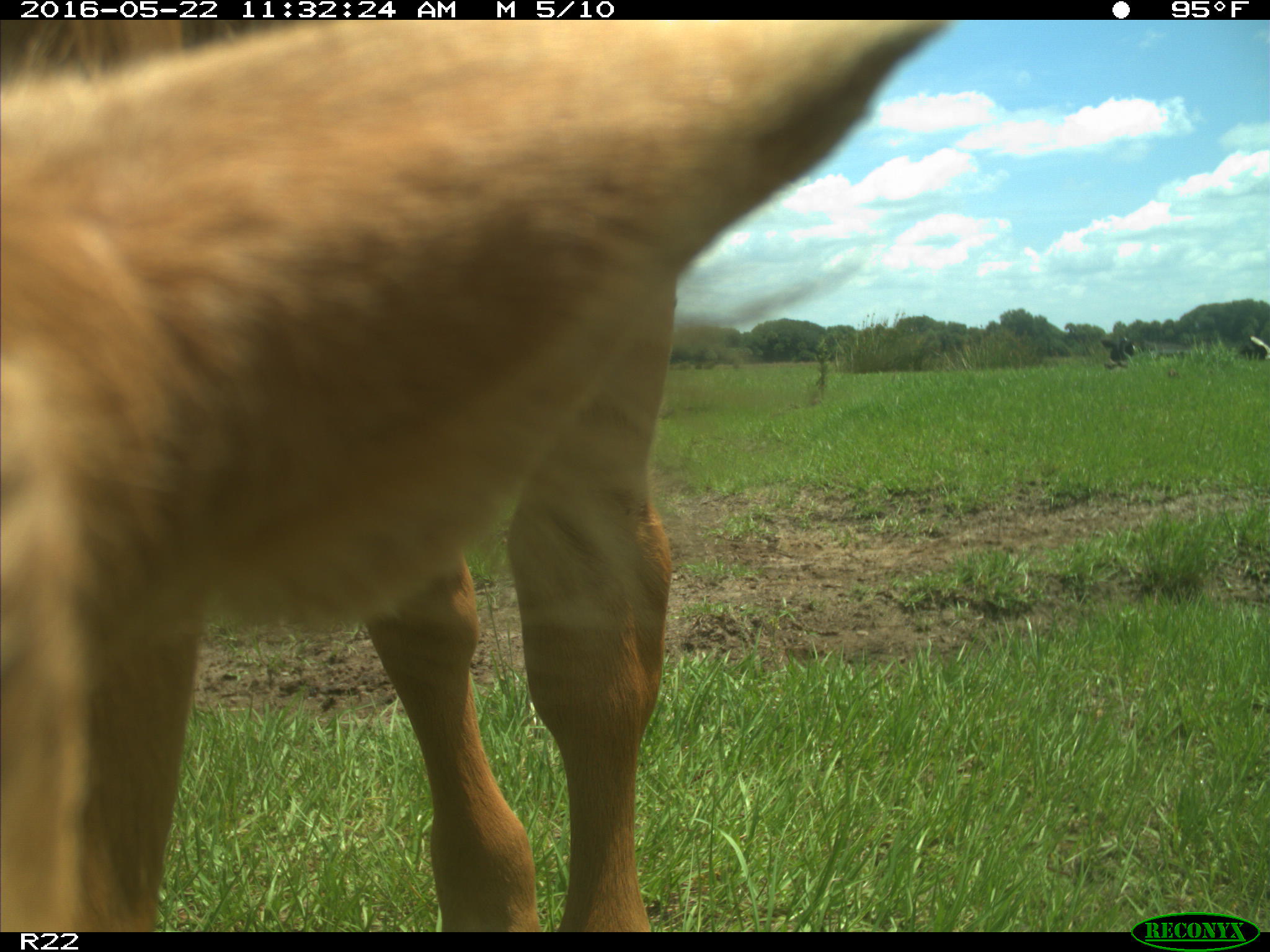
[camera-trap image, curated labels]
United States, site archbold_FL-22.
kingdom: Animalia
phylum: Chordata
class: Mammalia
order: Artiodactyla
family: Bovidae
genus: Bos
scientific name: Bos taurus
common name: domestic cow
Bos taurus (domestic cow).